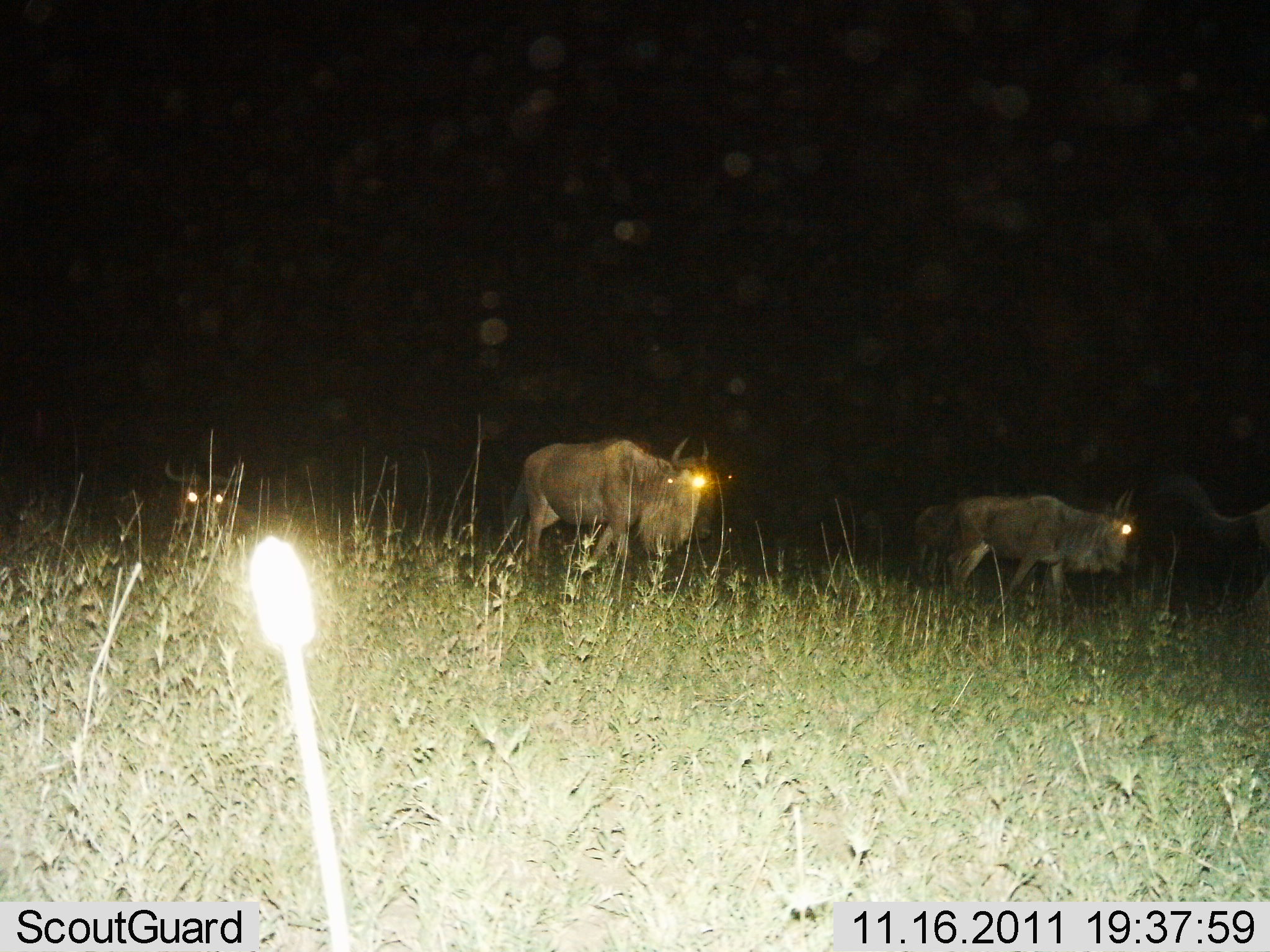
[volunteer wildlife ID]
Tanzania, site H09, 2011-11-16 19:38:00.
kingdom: Animalia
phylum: Chordata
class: Mammalia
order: Artiodactyla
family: Bovidae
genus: Connochaetes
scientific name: Connochaetes taurinus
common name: blue wildebeest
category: wildebeest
Wildebeest (blue wildebeest) (Connochaetes taurinus), count 3. Behavior (volunteer vote fractions): standing 30%, resting 10%, moving 80%, interacting 0%. Young present (vote fraction): 0%. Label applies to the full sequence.